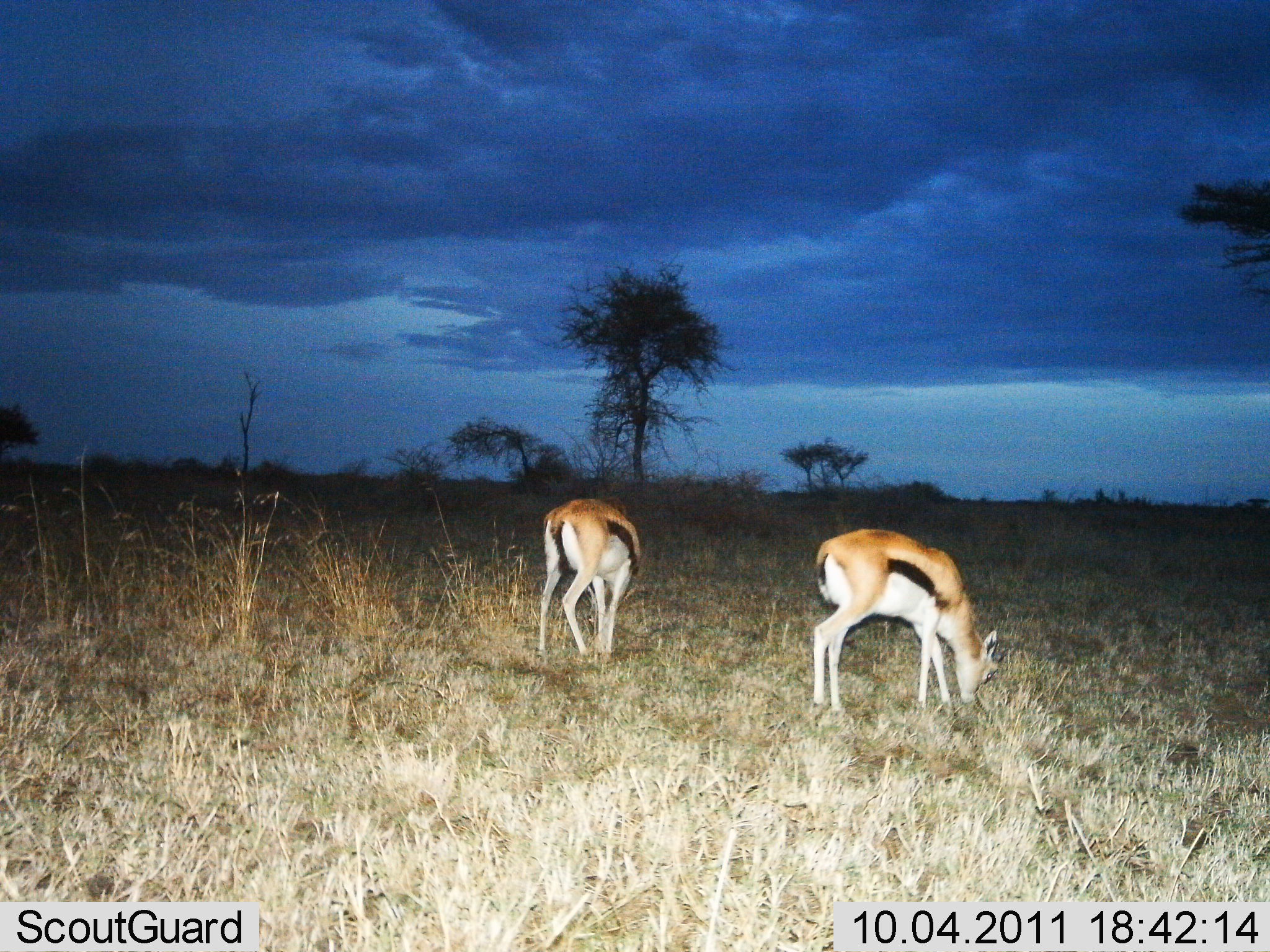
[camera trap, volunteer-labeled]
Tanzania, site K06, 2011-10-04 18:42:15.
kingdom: Animalia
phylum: Chordata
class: Mammalia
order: Artiodactyla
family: Bovidae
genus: Eudorcas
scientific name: Eudorcas thomsonii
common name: thomson's gazelle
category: gazellethomsons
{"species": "gazellethomsons (thomson's gazelle) (Eudorcas thomsonii)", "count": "2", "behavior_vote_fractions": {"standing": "7%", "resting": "0%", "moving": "0%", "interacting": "0%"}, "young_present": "7%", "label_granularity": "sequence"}